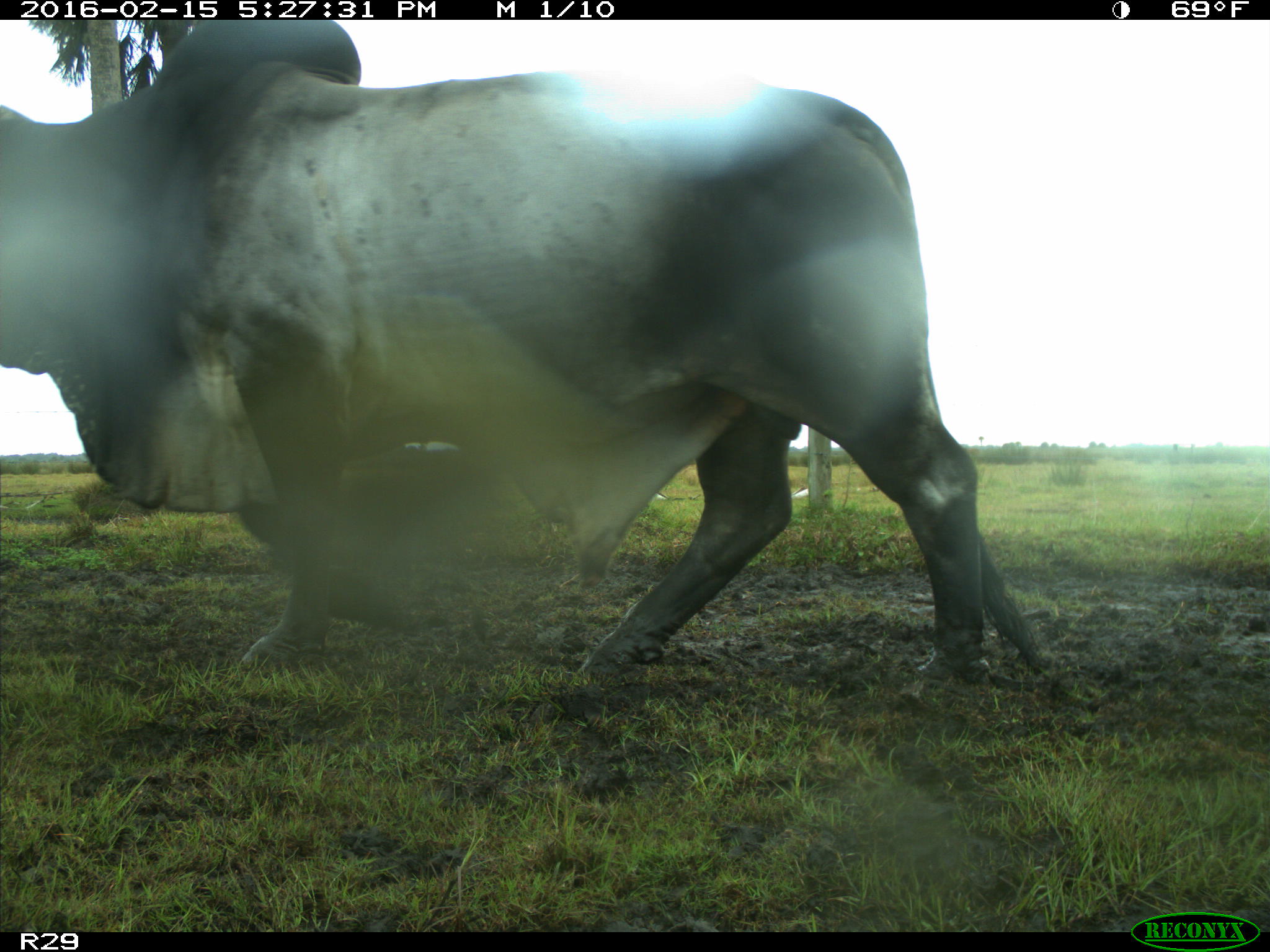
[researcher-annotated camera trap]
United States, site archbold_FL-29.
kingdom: Animalia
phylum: Chordata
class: Mammalia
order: Artiodactyla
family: Bovidae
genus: Bos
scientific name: Bos taurus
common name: domestic cow